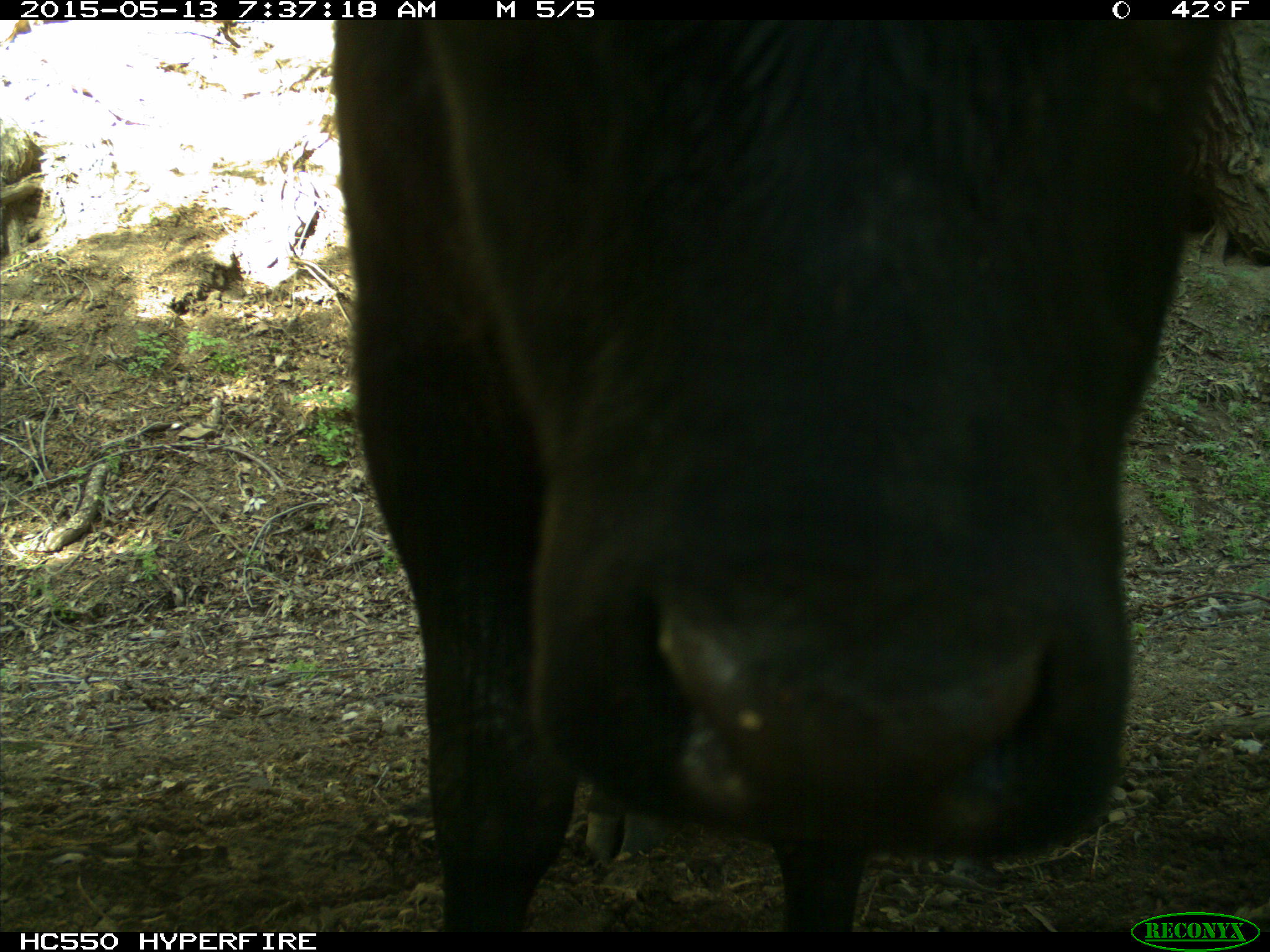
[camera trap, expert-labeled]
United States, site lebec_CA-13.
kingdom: Animalia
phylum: Chordata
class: Mammalia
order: Artiodactyla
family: Bovidae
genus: Bos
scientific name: Bos taurus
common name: domestic cow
Bos taurus (domestic cow).